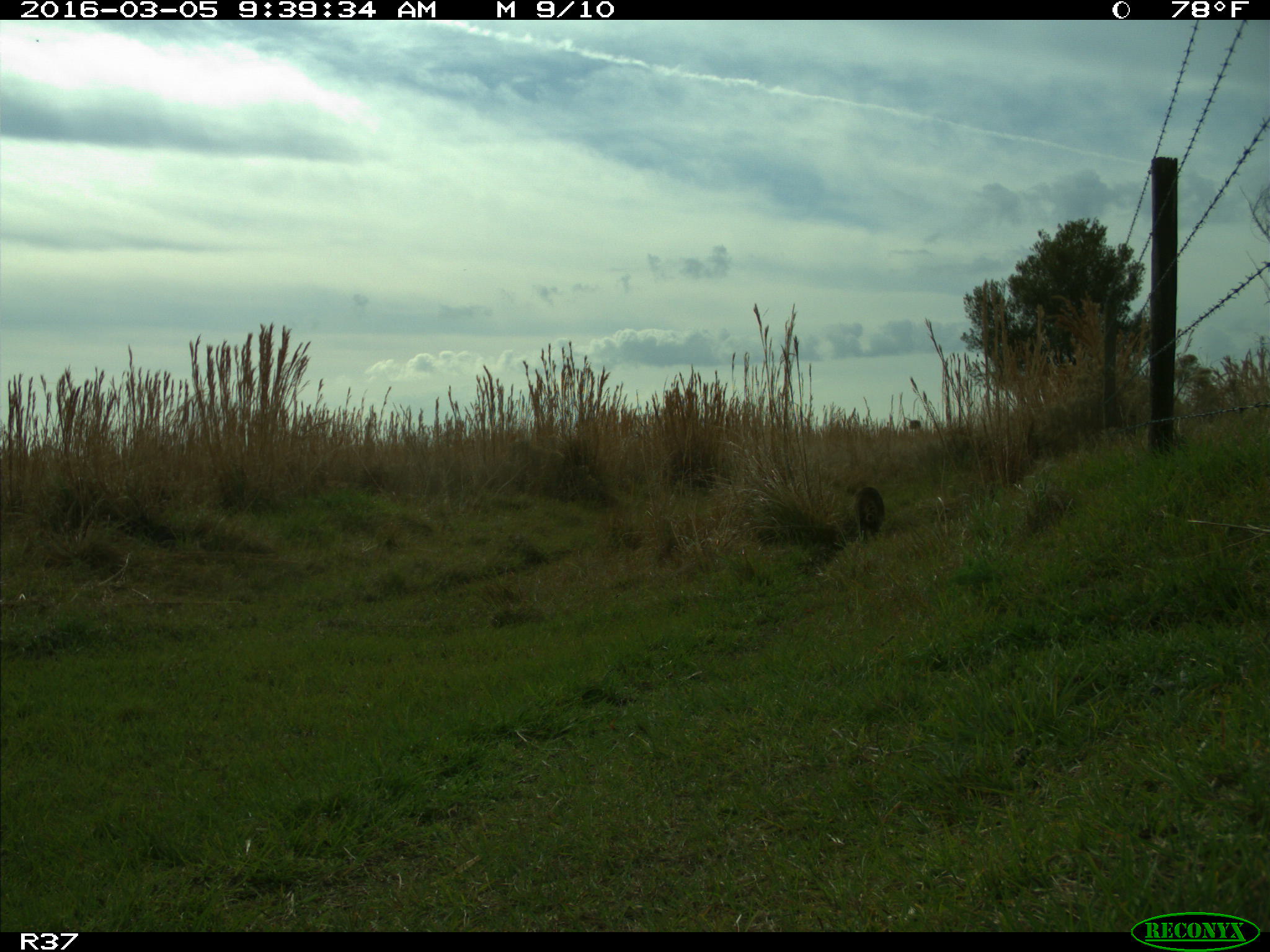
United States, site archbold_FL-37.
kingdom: Animalia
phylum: Chordata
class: Mammalia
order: Carnivora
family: Procyonidae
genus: Procyon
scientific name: Procyon lotor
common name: common raccoon